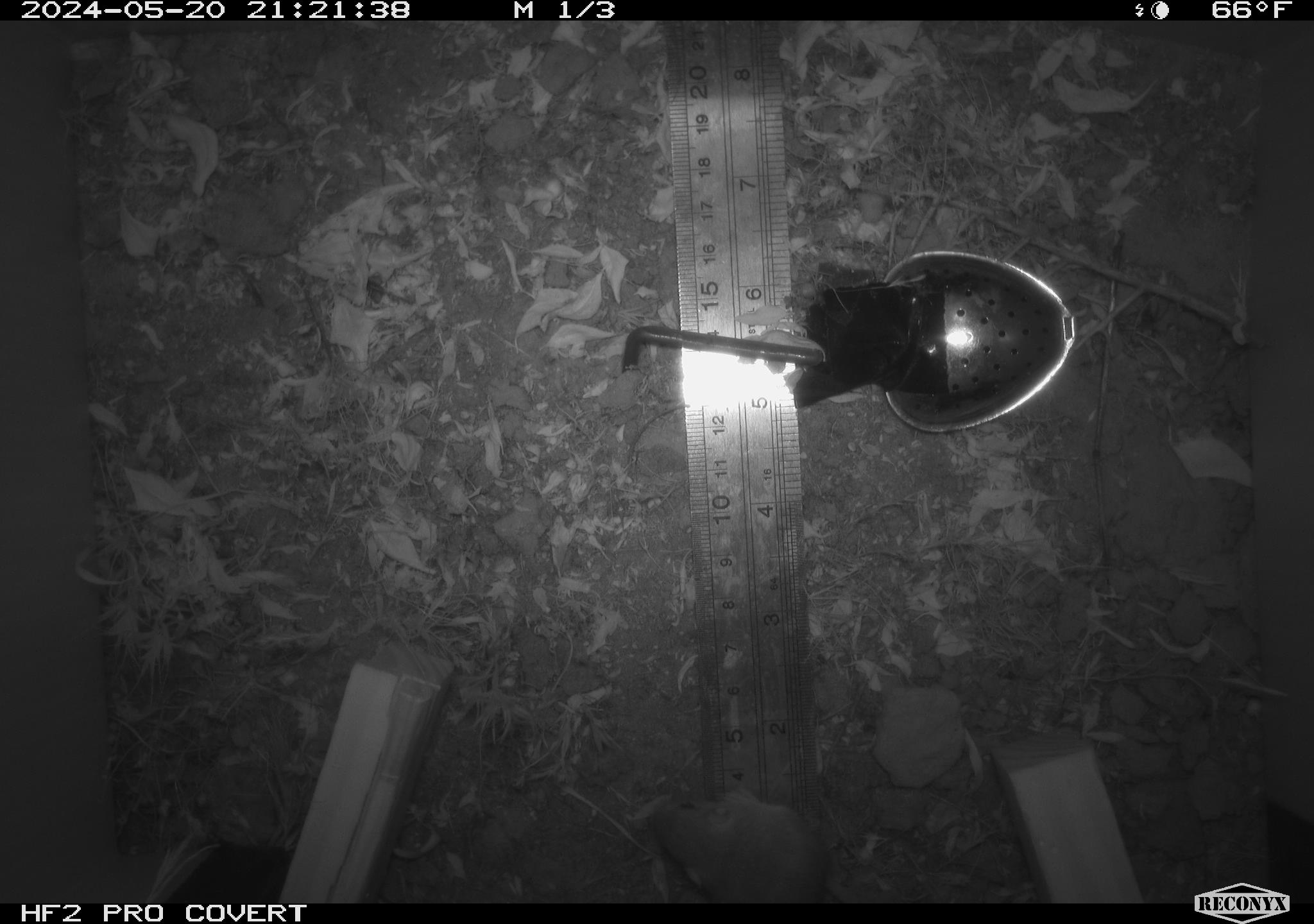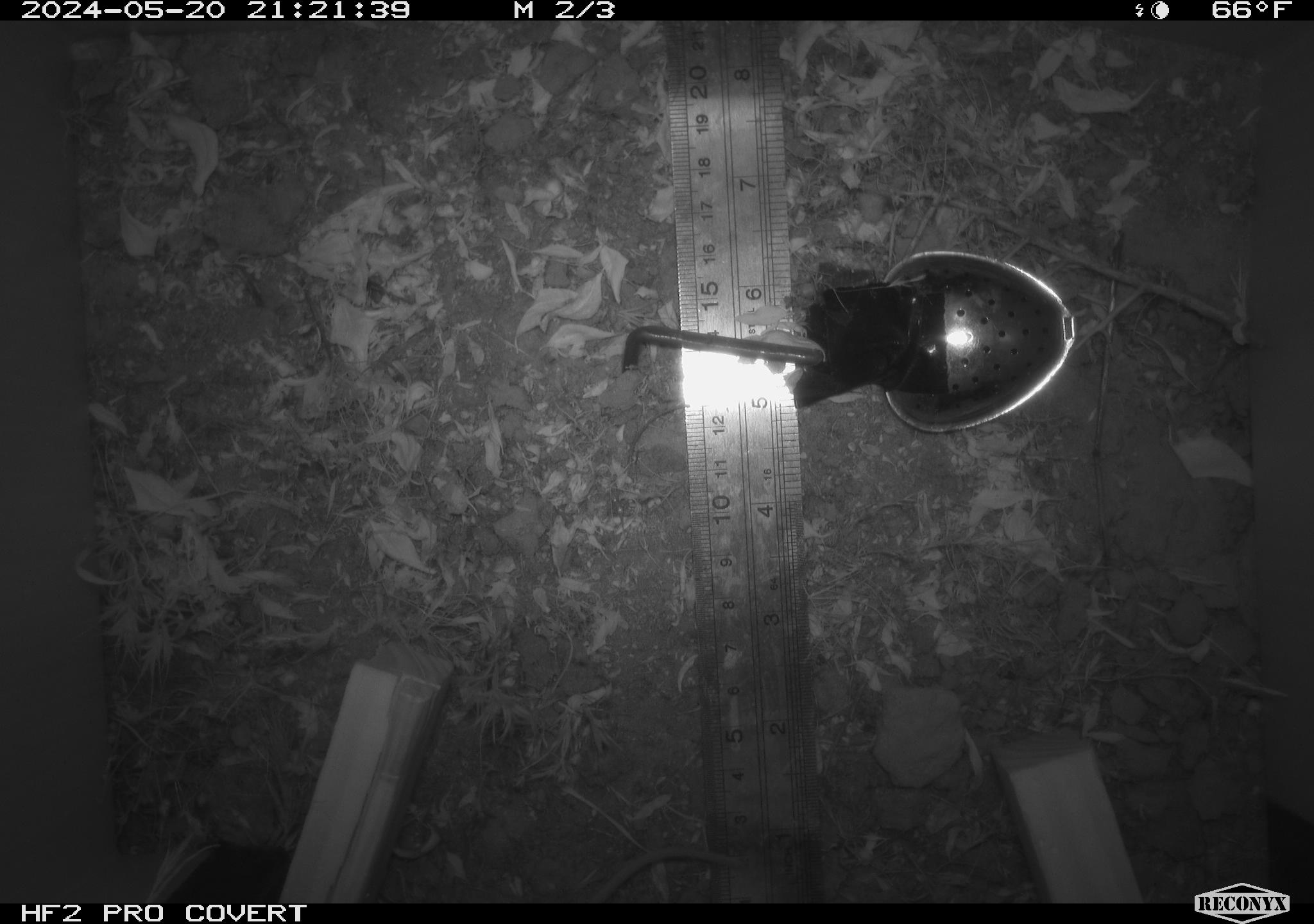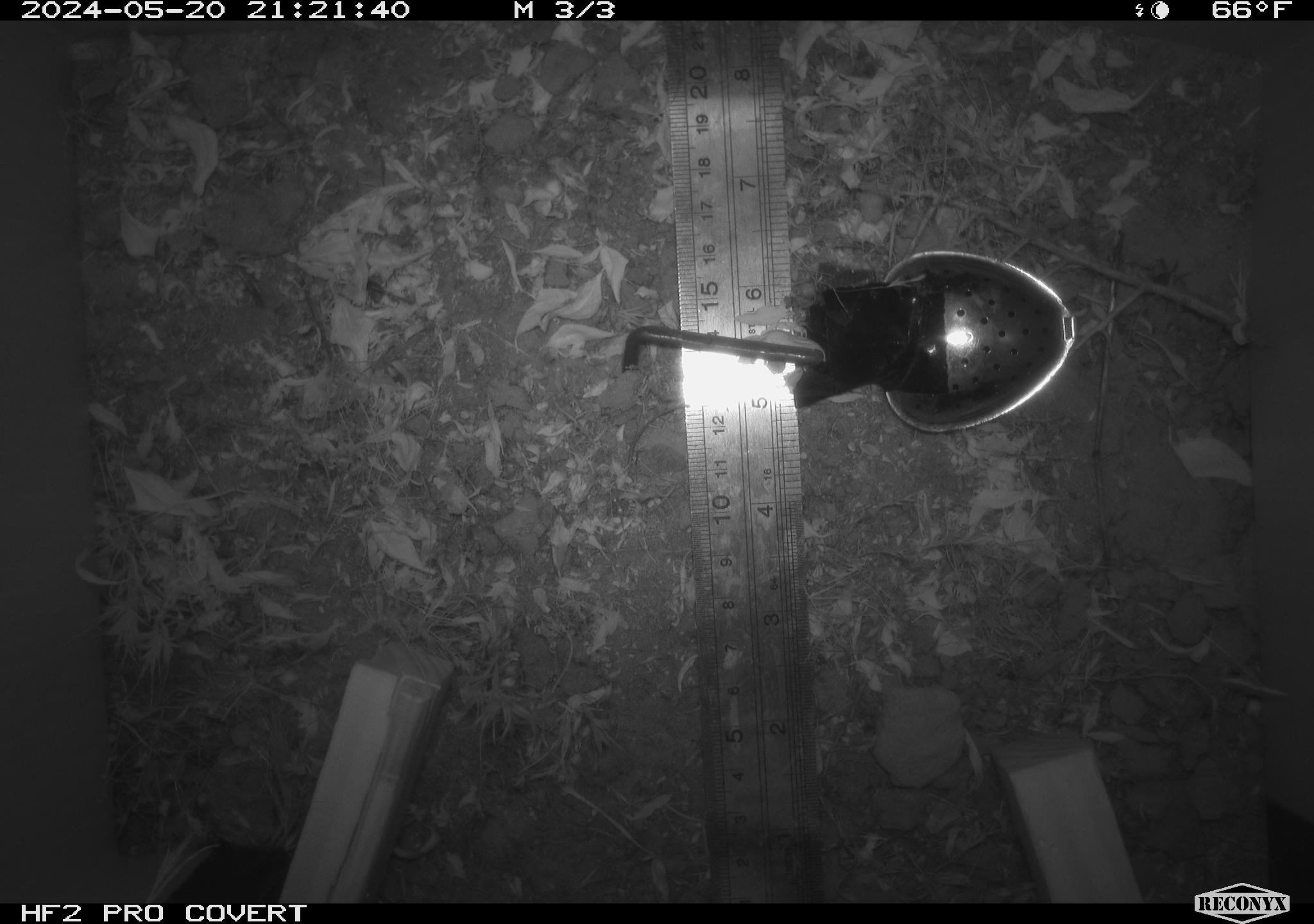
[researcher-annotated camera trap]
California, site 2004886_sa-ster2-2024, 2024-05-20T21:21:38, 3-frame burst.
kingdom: Animalia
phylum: Chordata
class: Mammalia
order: Rodentia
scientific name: Rodentia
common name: mouse species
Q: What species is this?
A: Mouse species (Rodentia).